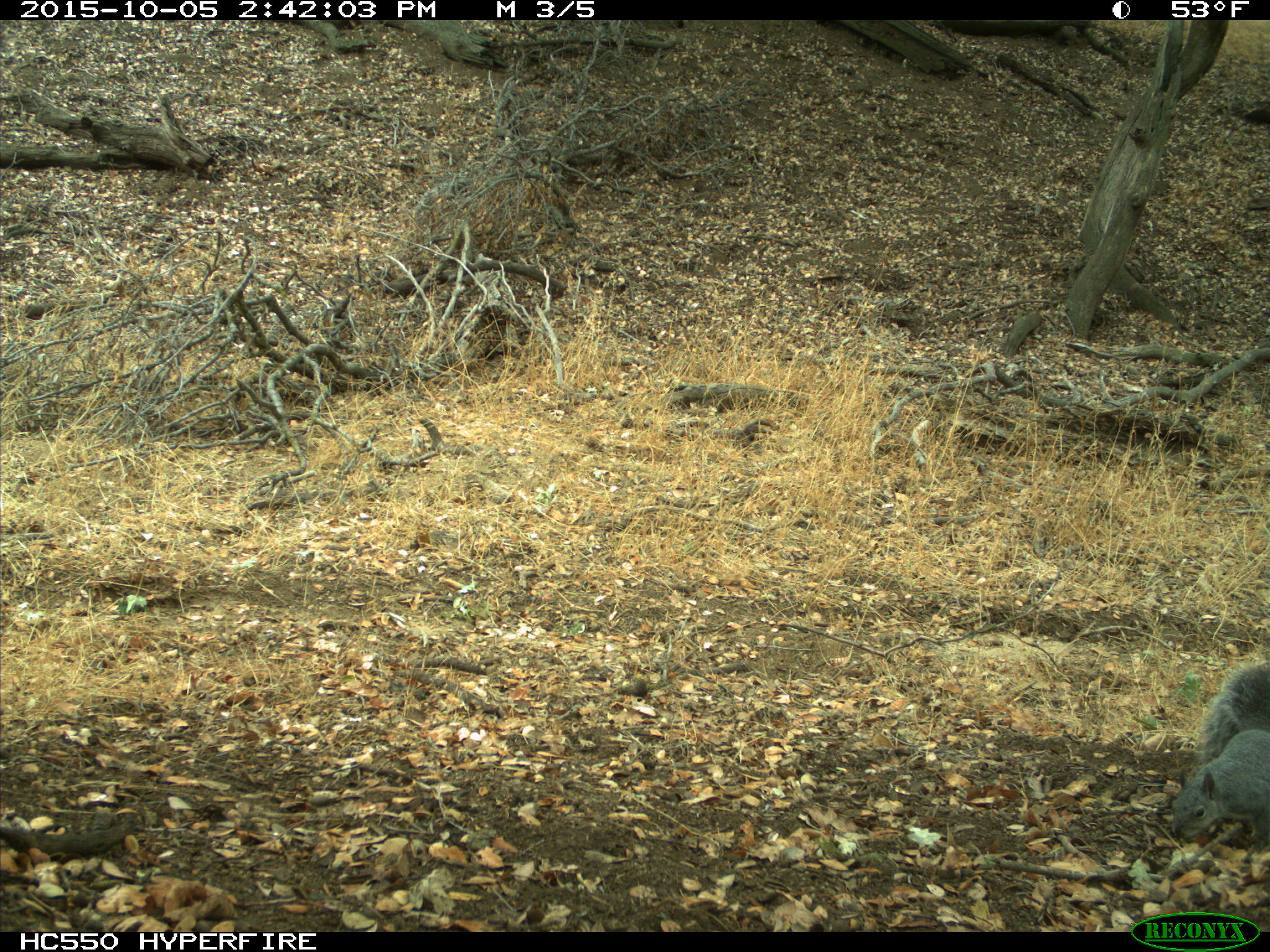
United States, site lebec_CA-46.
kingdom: Animalia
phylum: Chordata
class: Mammalia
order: Rodentia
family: Sciuridae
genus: Sciurus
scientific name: Sciurus carolinensis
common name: eastern gray squirrel